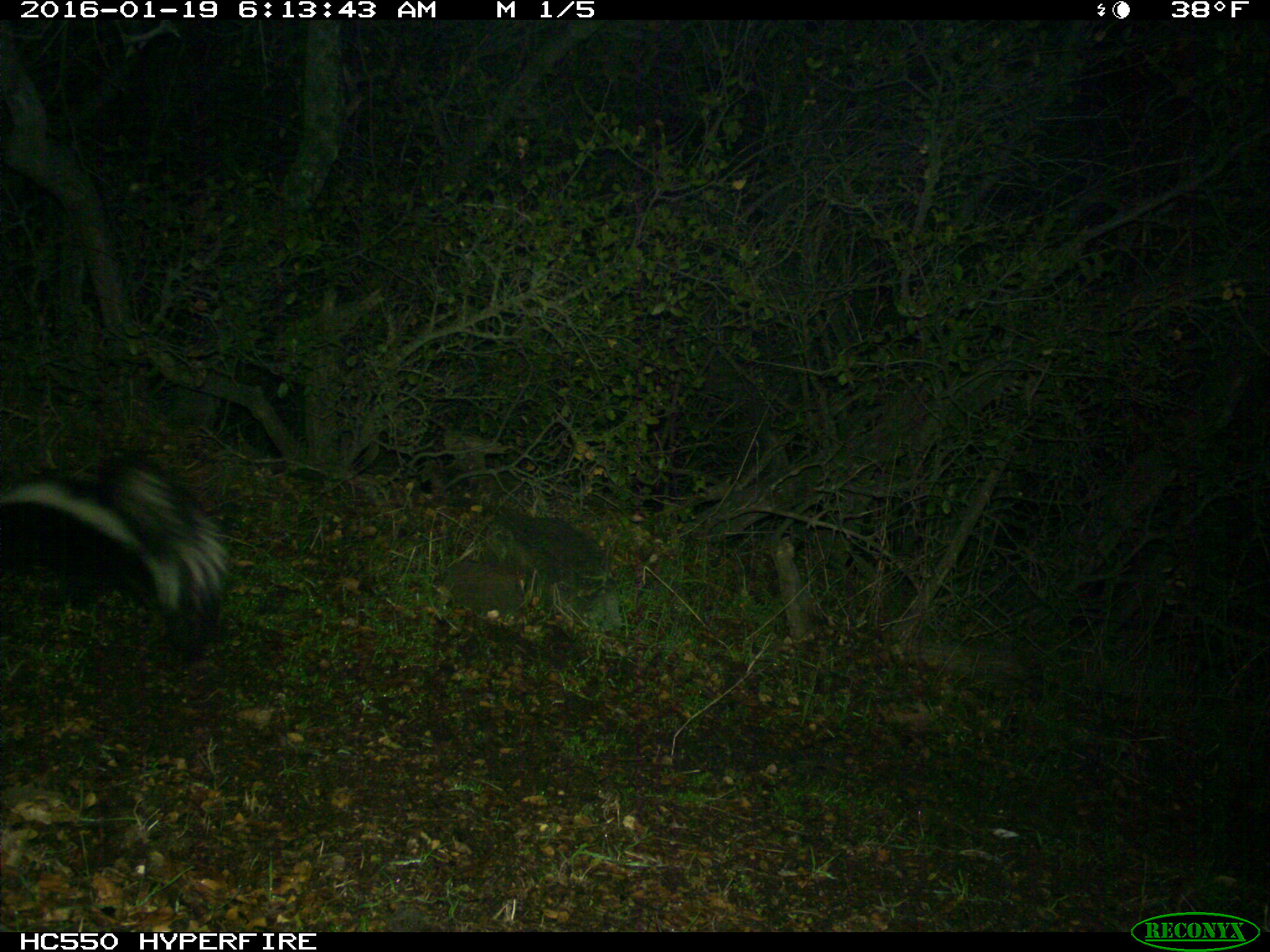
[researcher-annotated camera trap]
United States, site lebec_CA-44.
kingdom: Animalia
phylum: Chordata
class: Mammalia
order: Carnivora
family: Mephitidae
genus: Mephitis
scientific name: Mephitis mephitis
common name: striped skunk